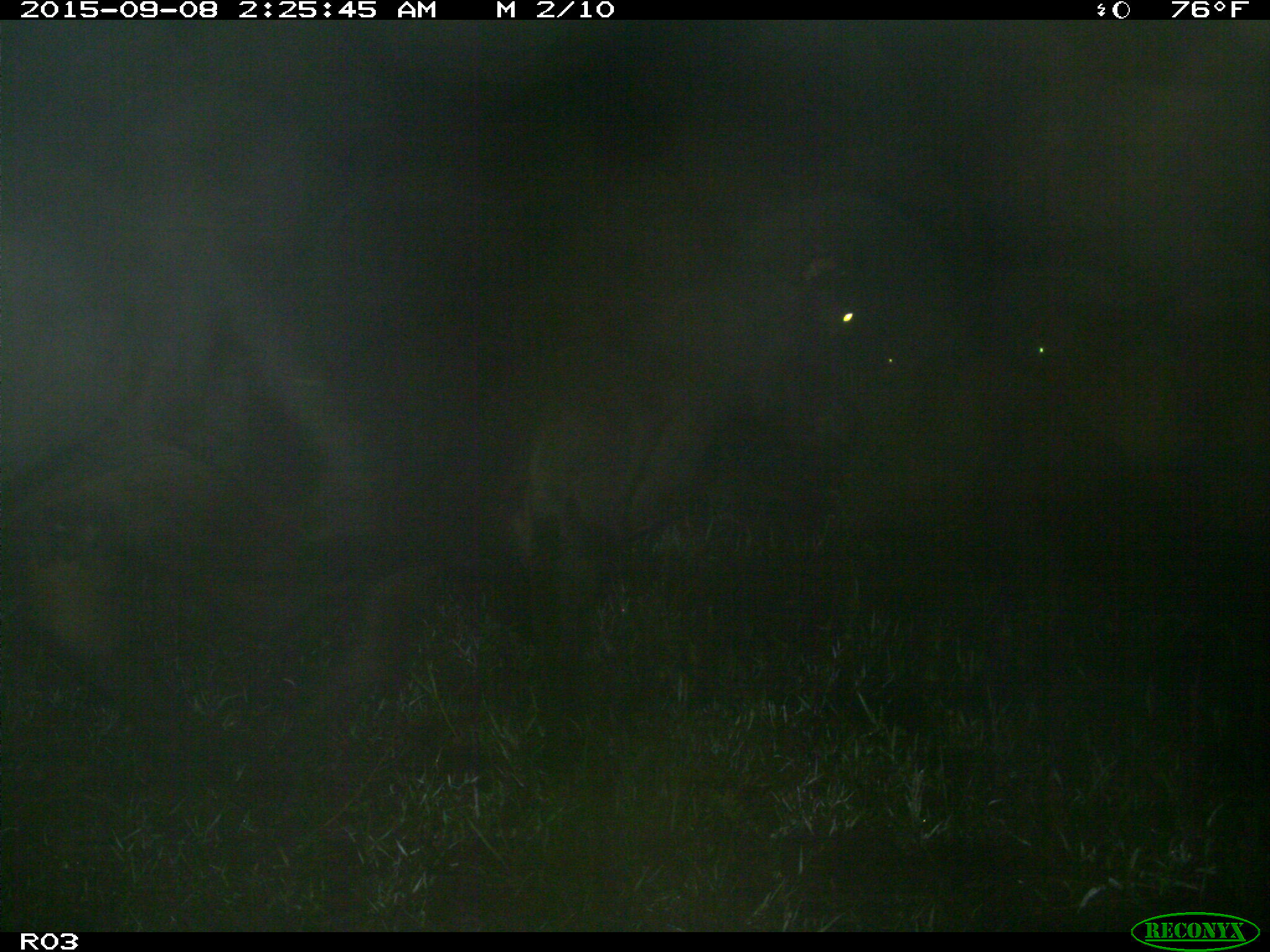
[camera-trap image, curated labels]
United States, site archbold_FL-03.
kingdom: Animalia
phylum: Chordata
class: Mammalia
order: Artiodactyla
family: Bovidae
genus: Bos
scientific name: Bos taurus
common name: domestic cow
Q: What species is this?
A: Bos taurus (domestic cow).